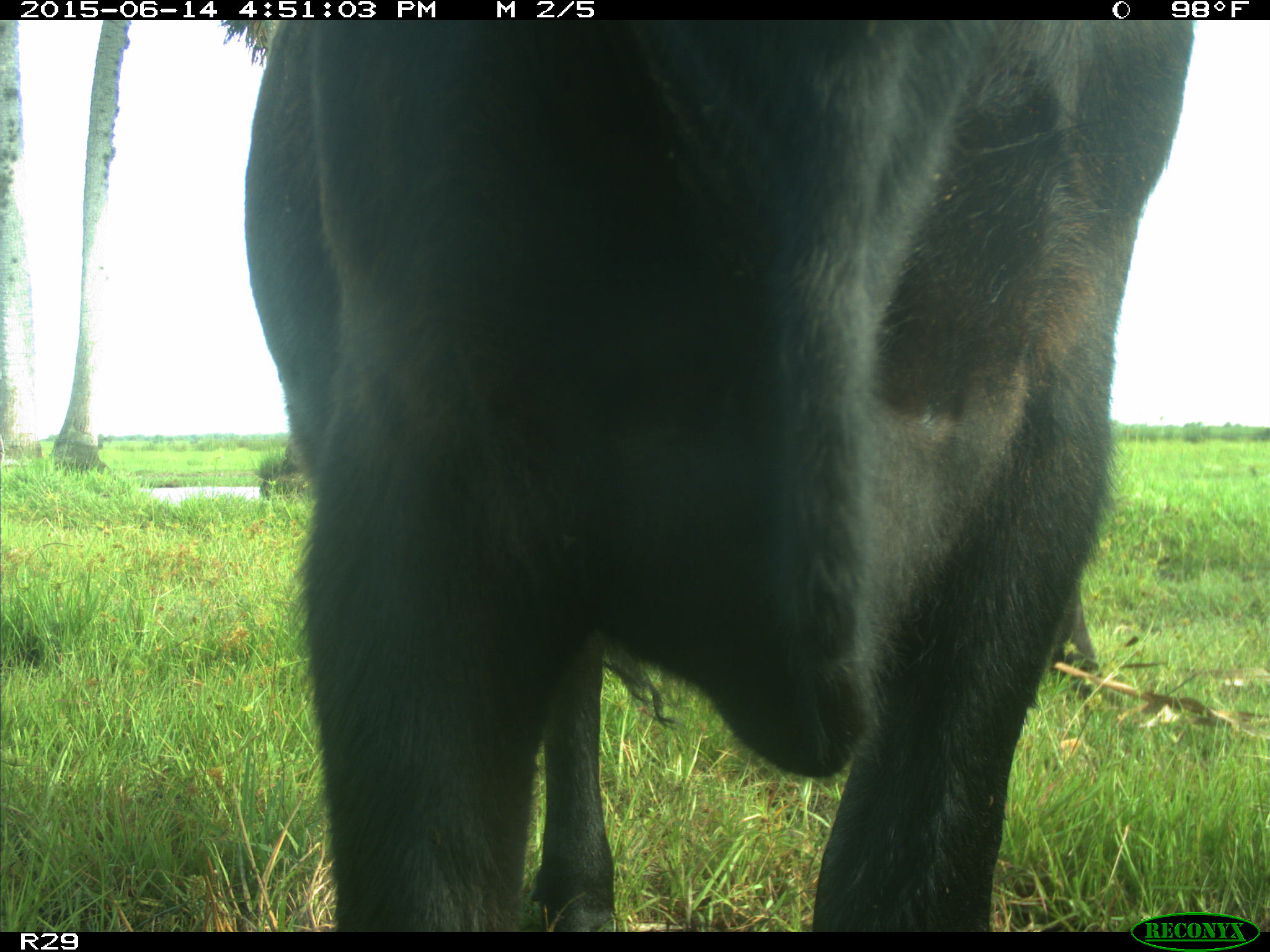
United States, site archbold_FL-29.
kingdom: Animalia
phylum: Chordata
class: Mammalia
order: Artiodactyla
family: Bovidae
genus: Bos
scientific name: Bos taurus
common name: domestic cow